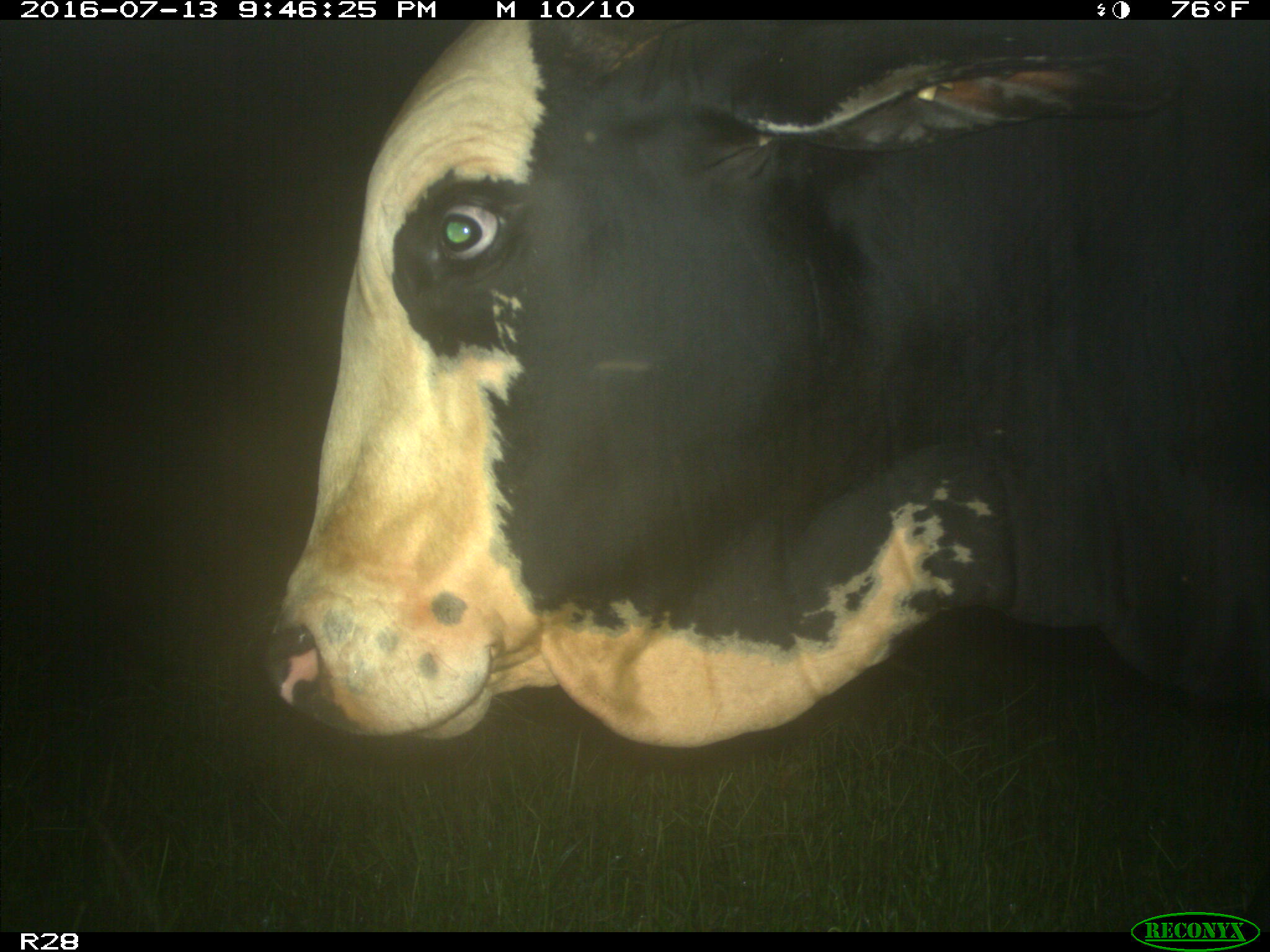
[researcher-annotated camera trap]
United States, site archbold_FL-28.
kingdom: Animalia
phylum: Chordata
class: Mammalia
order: Artiodactyla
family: Bovidae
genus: Bos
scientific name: Bos taurus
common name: domestic cow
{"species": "Bos taurus (domestic cow)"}